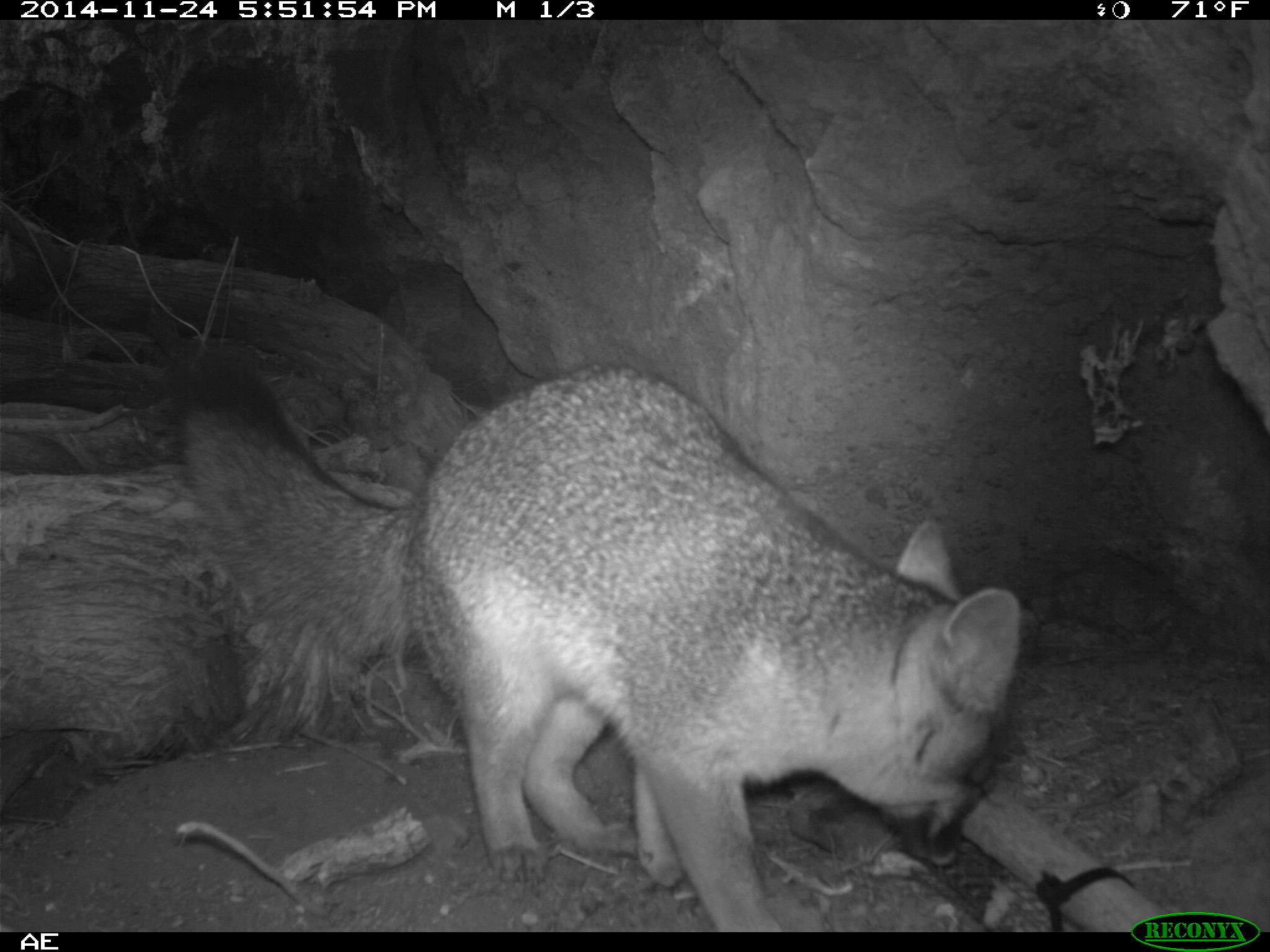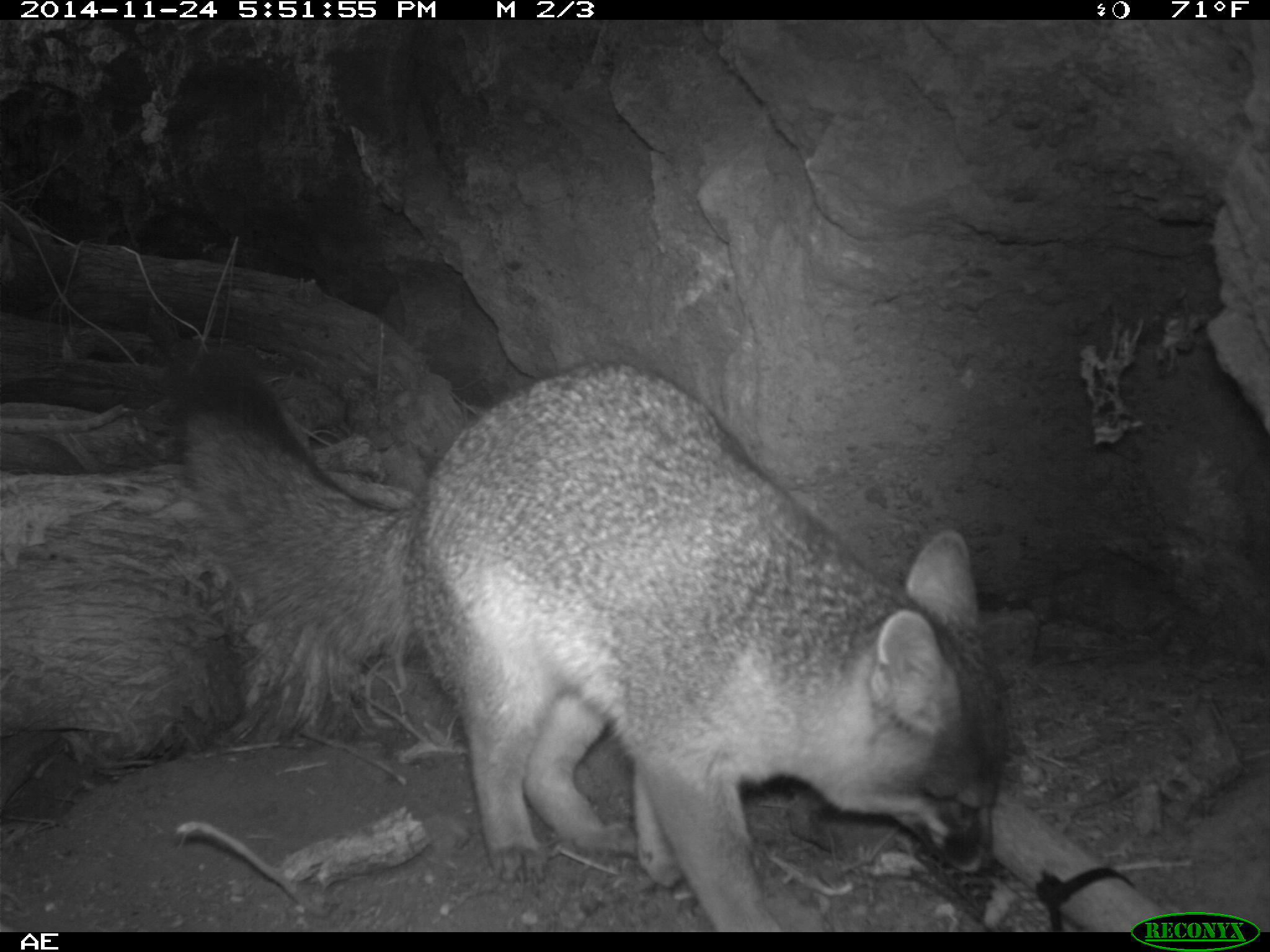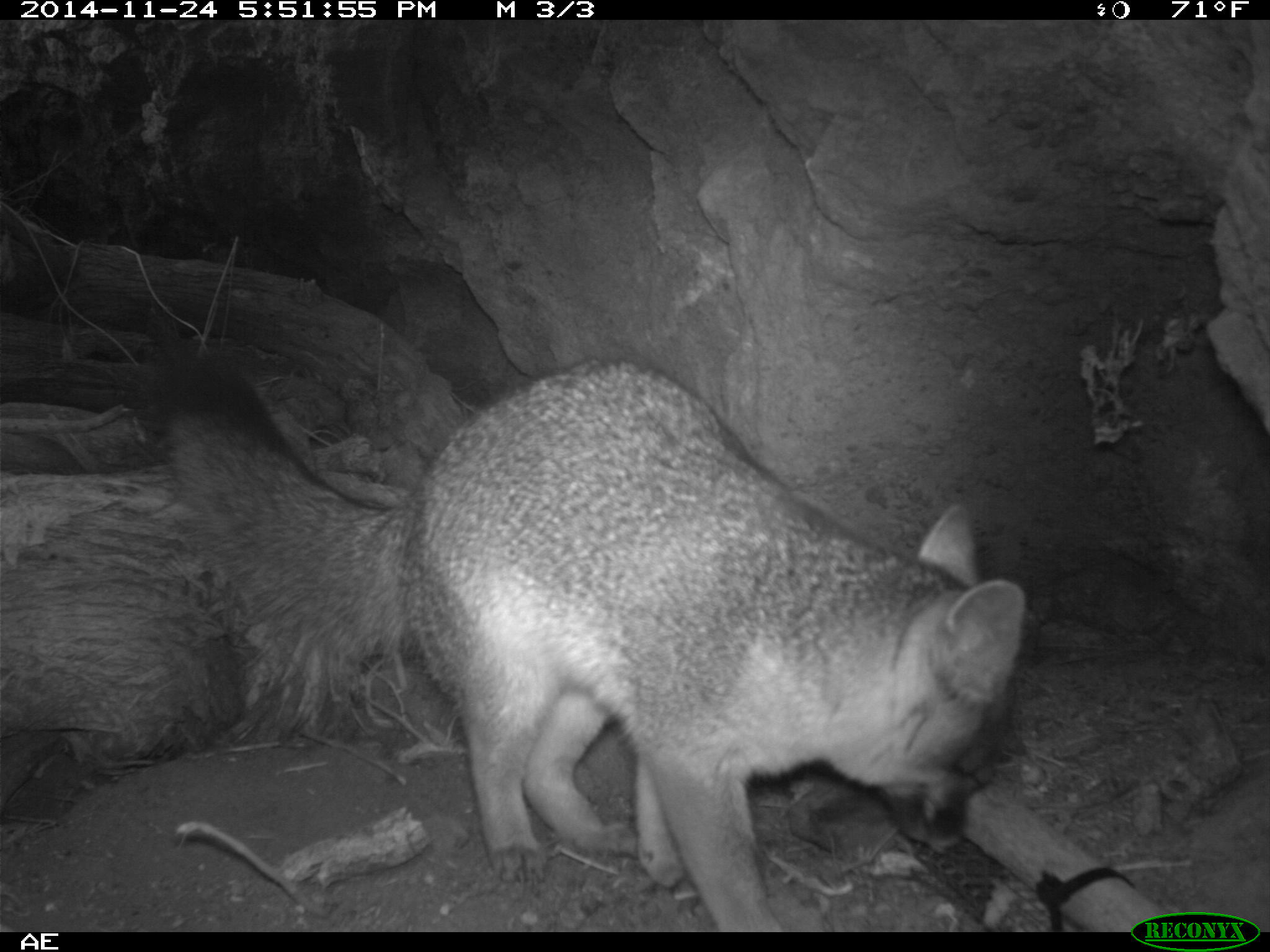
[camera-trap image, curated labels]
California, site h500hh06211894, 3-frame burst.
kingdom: Animalia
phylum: Chordata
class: Mammalia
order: Carnivora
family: Canidae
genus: Urocyon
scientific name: Urocyon littoralis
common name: island fox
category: fox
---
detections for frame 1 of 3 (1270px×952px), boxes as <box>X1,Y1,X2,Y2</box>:
fox: <box>156,339,1023,932</box>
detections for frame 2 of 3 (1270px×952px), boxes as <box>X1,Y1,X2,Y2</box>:
fox: <box>165,352,1006,932</box>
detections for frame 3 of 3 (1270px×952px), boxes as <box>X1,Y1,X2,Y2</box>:
fox: <box>127,335,1024,932</box>